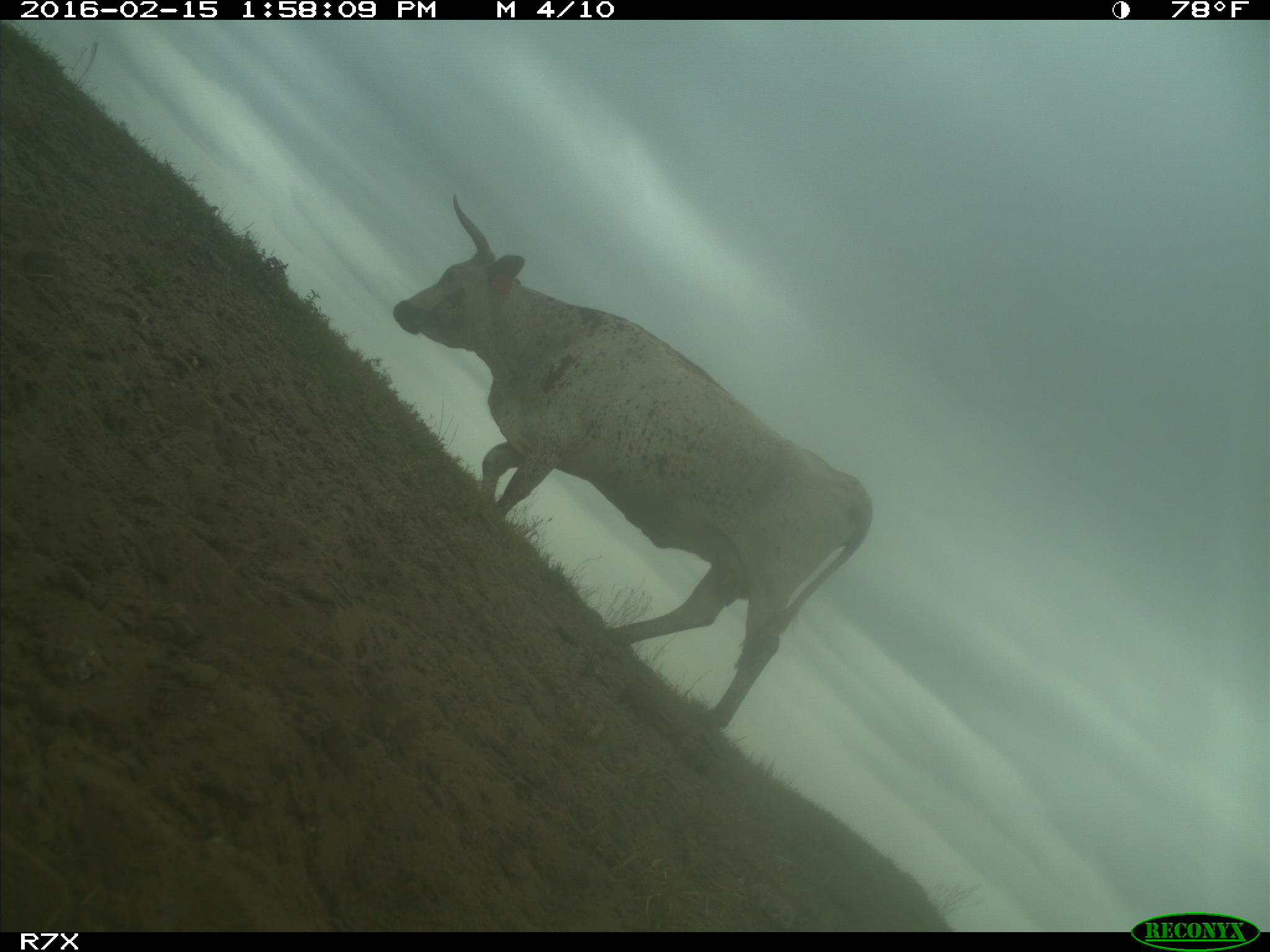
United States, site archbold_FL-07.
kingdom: Animalia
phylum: Chordata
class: Mammalia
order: Artiodactyla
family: Bovidae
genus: Bos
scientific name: Bos taurus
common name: domestic cow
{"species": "Bos taurus (domestic cow)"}